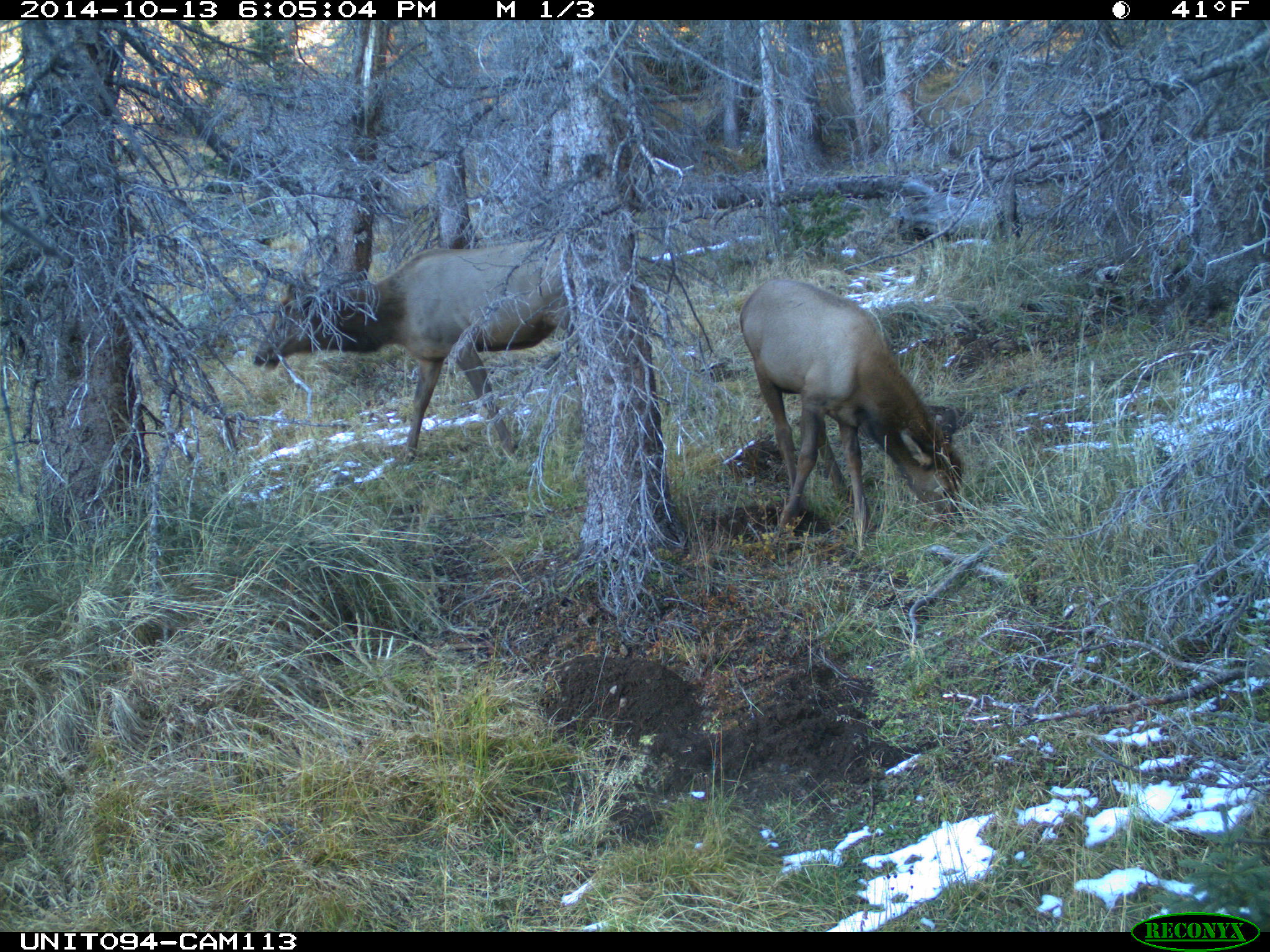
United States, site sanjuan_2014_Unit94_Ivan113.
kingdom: Animalia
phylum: Chordata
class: Mammalia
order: Artiodactyla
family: Cervidae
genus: Cervus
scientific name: Cervus elaphus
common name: red deer